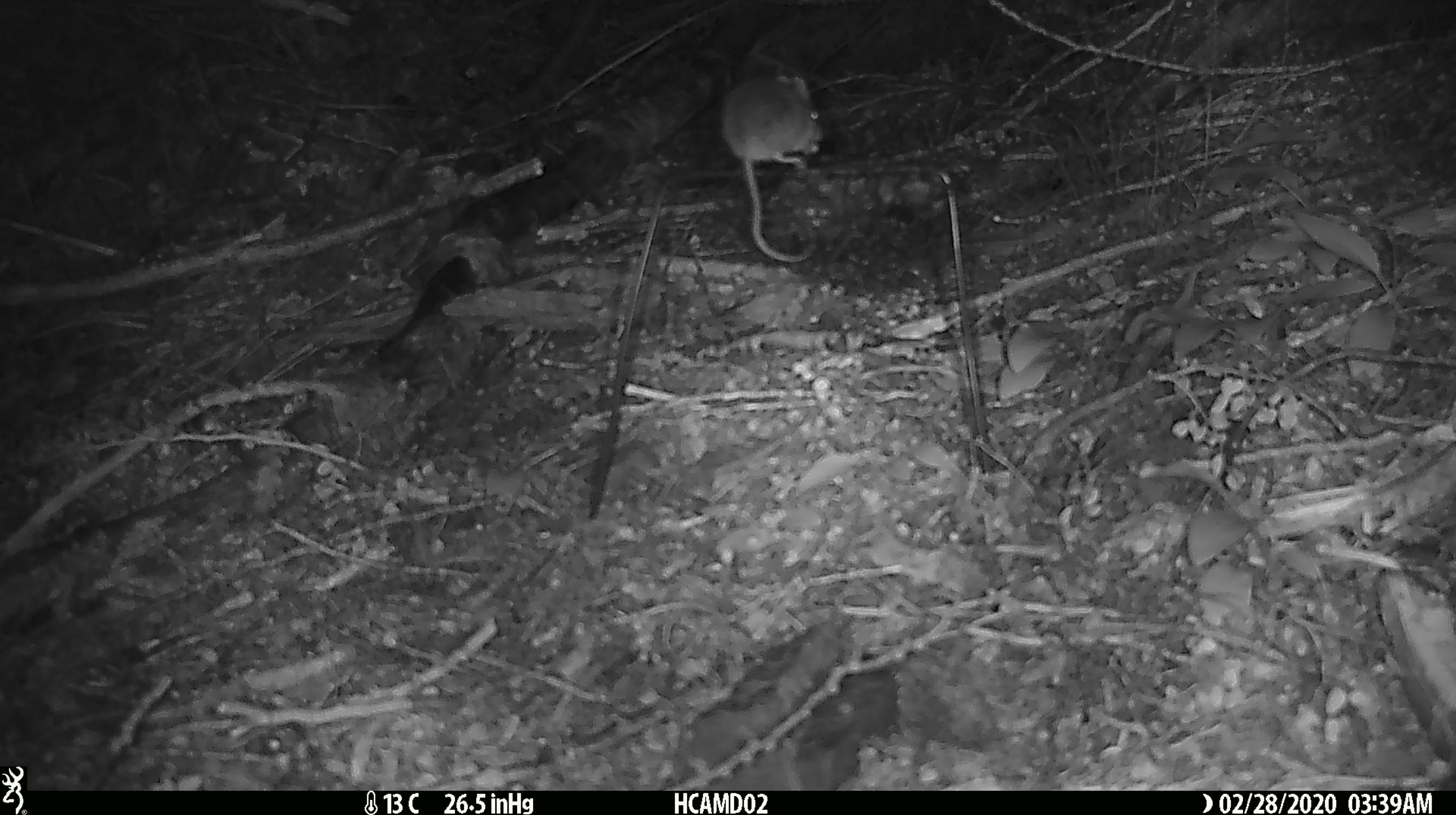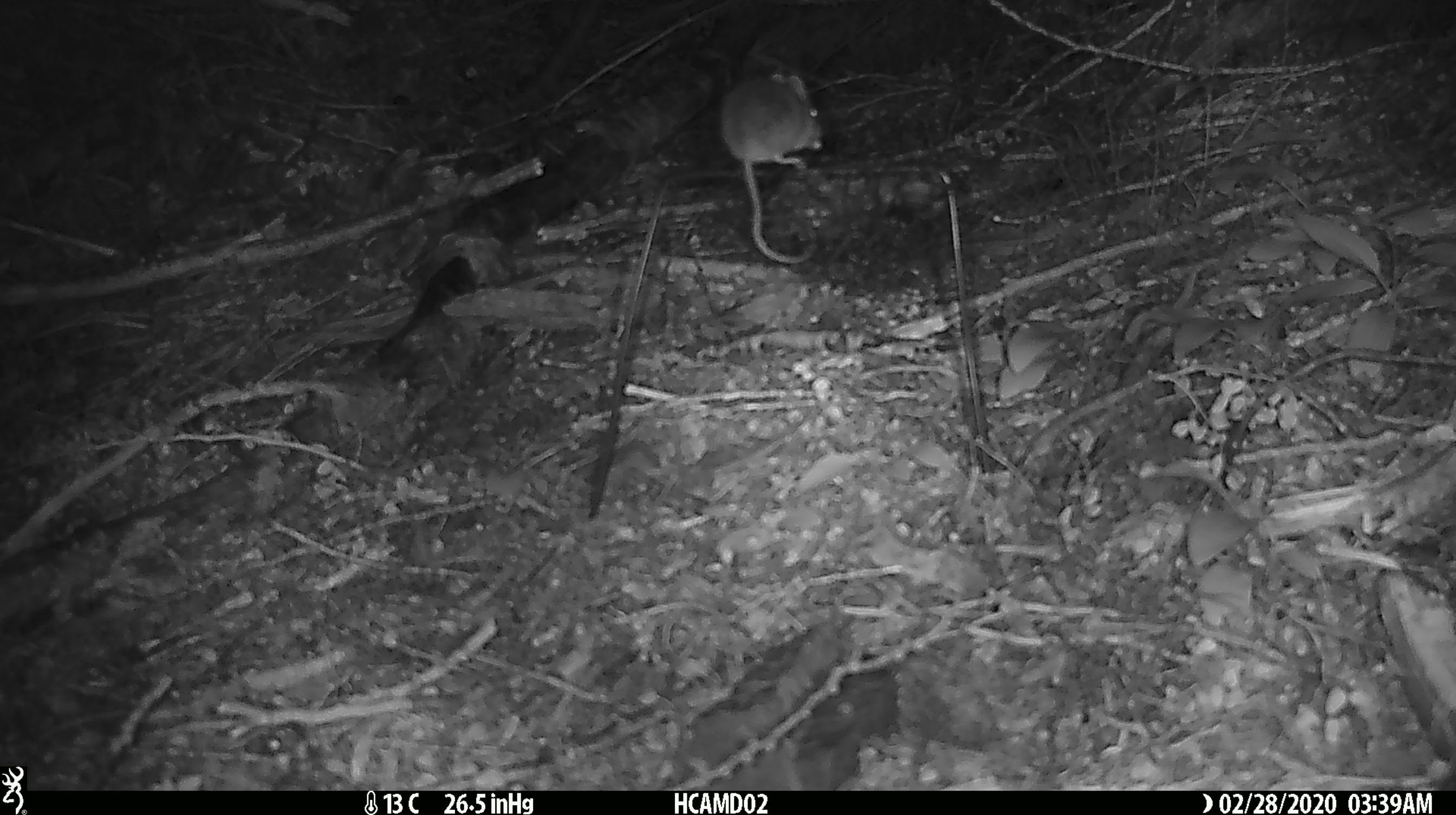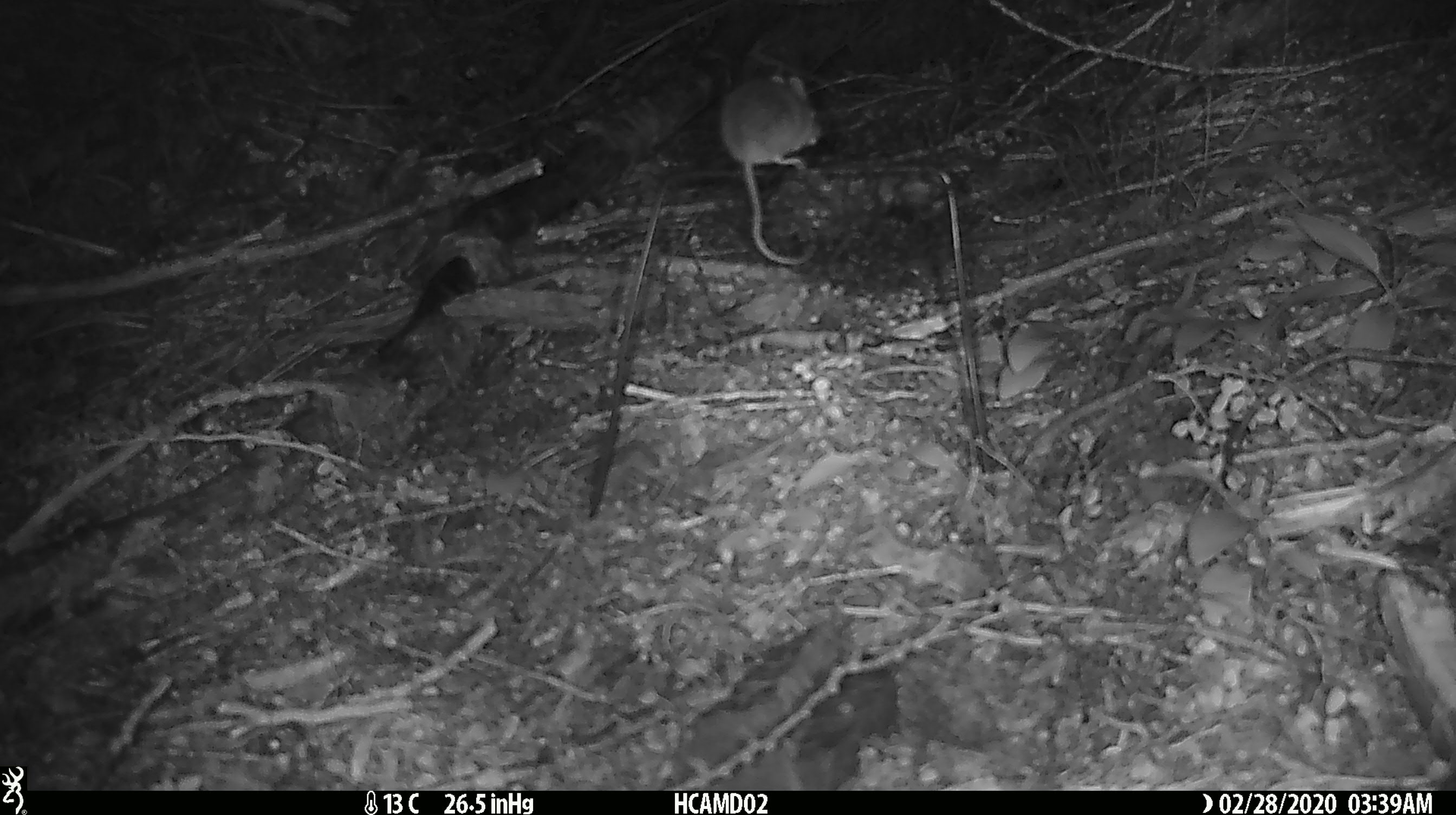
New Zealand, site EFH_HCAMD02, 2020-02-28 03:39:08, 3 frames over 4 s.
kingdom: Animalia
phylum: Chordata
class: Mammalia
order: Rodentia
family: Muridae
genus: Mus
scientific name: Mus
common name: mouse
Mouse (Mus).